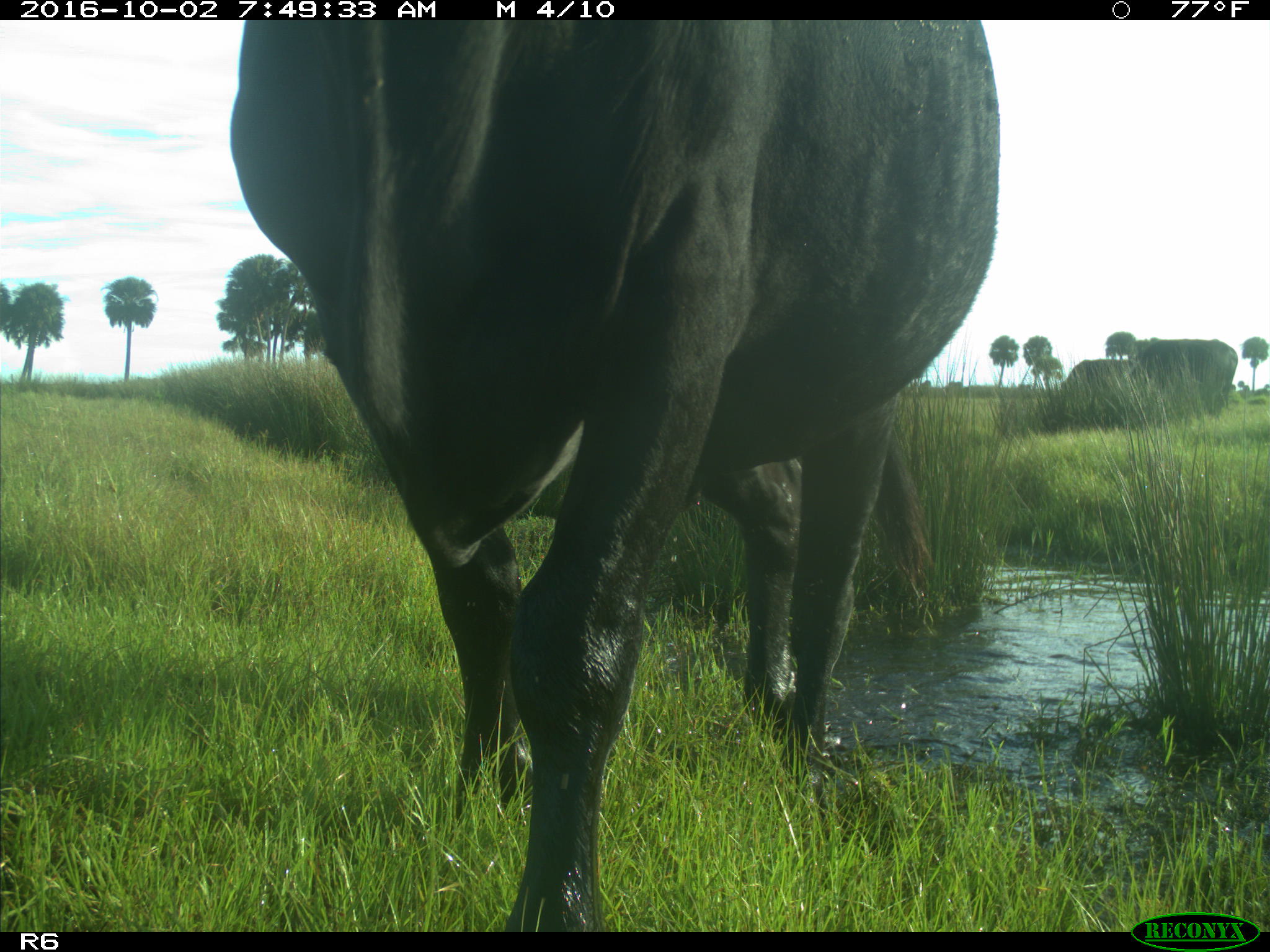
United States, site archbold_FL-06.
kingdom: Animalia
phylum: Chordata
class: Mammalia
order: Artiodactyla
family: Bovidae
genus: Bos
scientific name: Bos taurus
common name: domestic cow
Bos taurus (domestic cow).